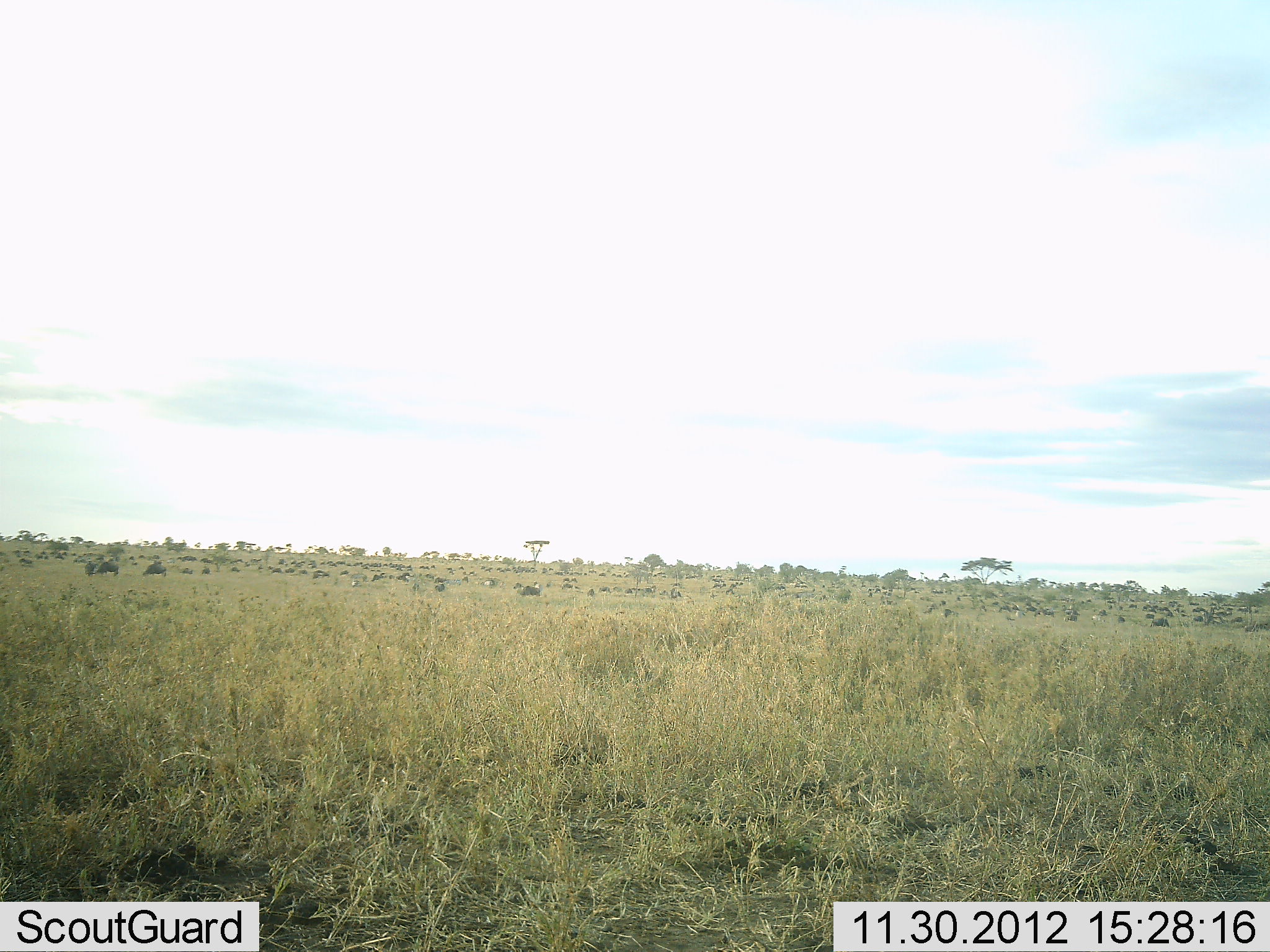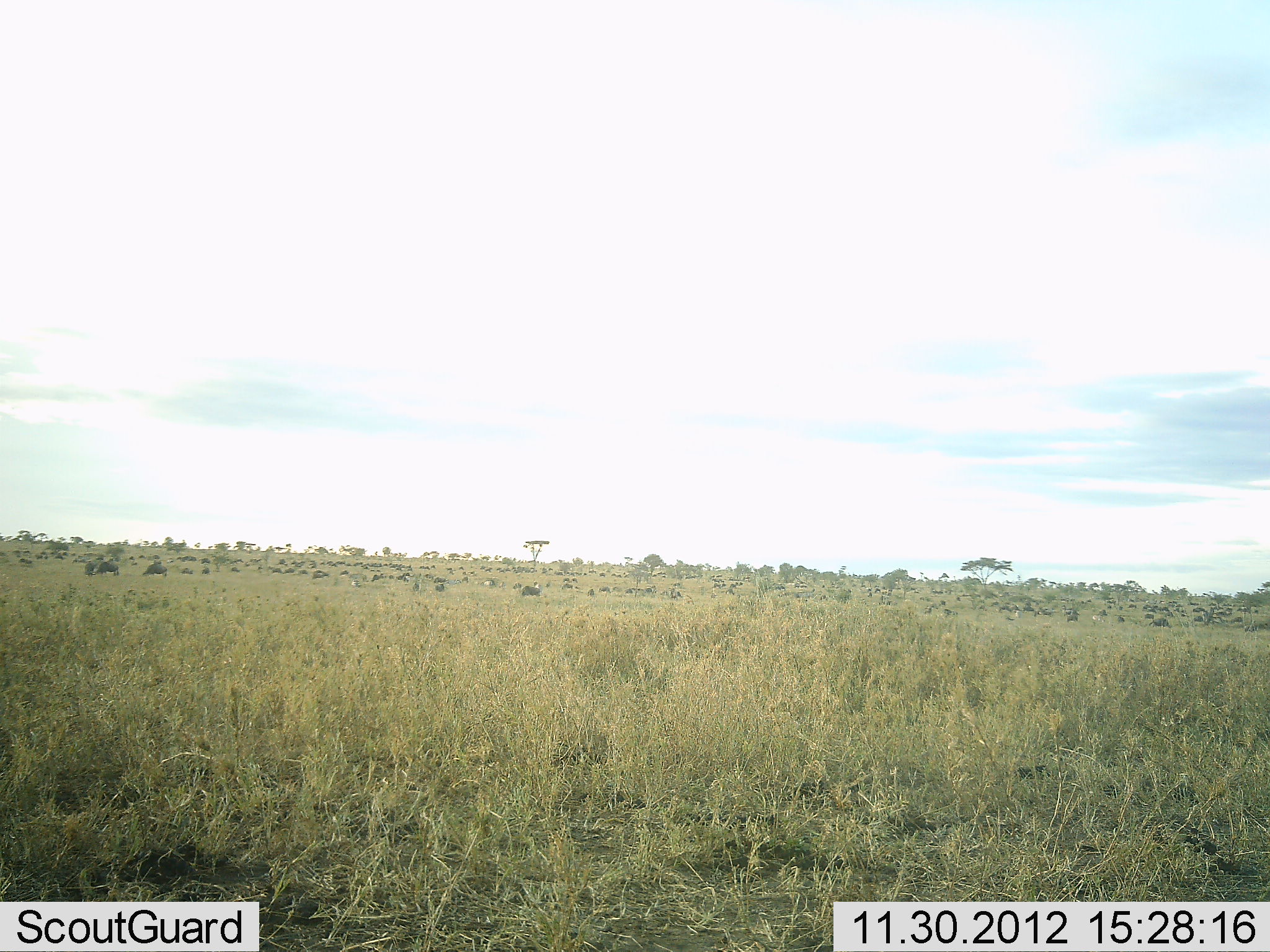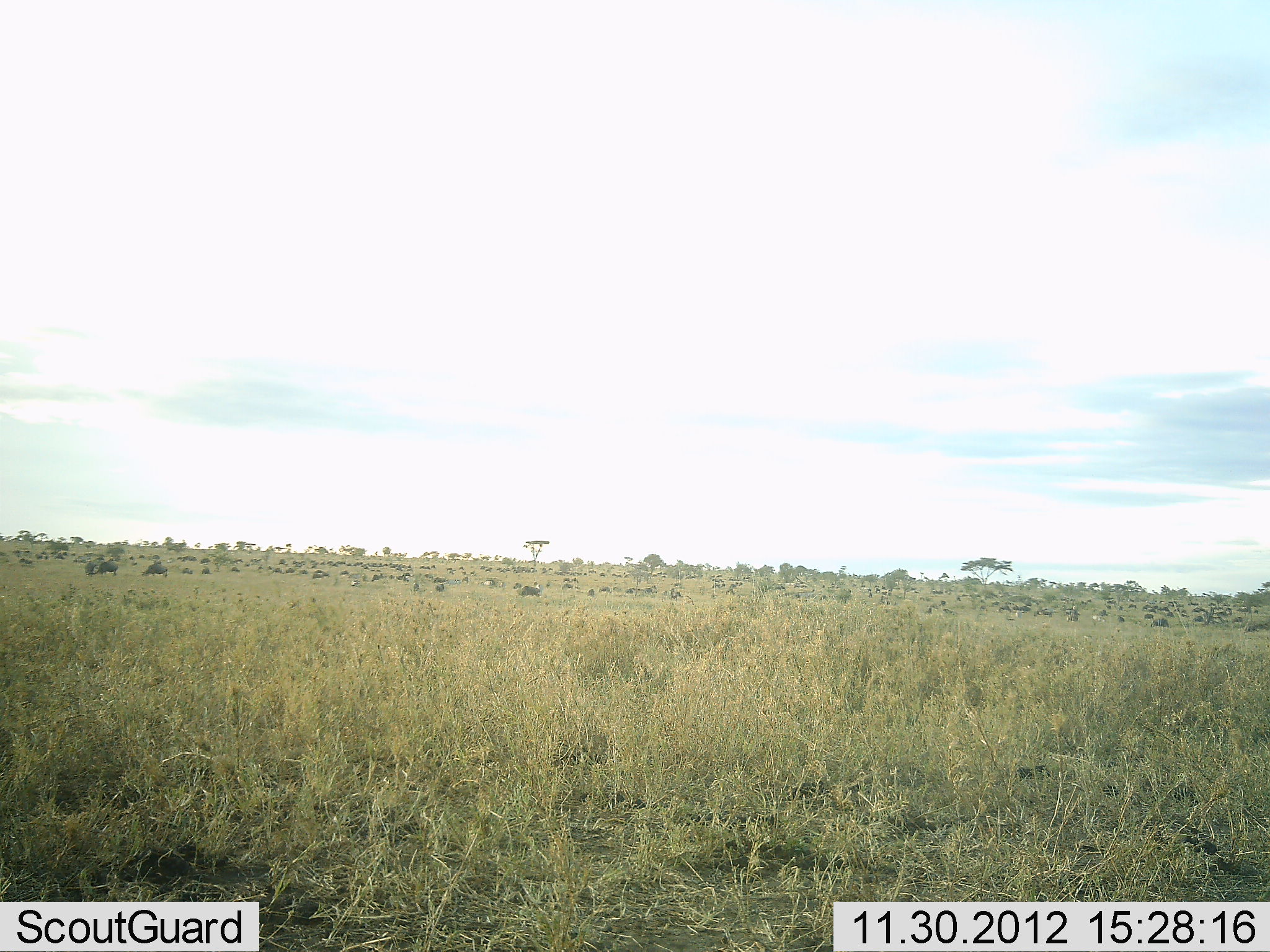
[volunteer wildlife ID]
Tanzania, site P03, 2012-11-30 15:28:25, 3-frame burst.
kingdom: Animalia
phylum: Chordata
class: Mammalia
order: Artiodactyla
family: Bovidae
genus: Connochaetes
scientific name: Connochaetes taurinus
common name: blue wildebeest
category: wildebeest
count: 51+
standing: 50%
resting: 10%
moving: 20%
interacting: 0%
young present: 0%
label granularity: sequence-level